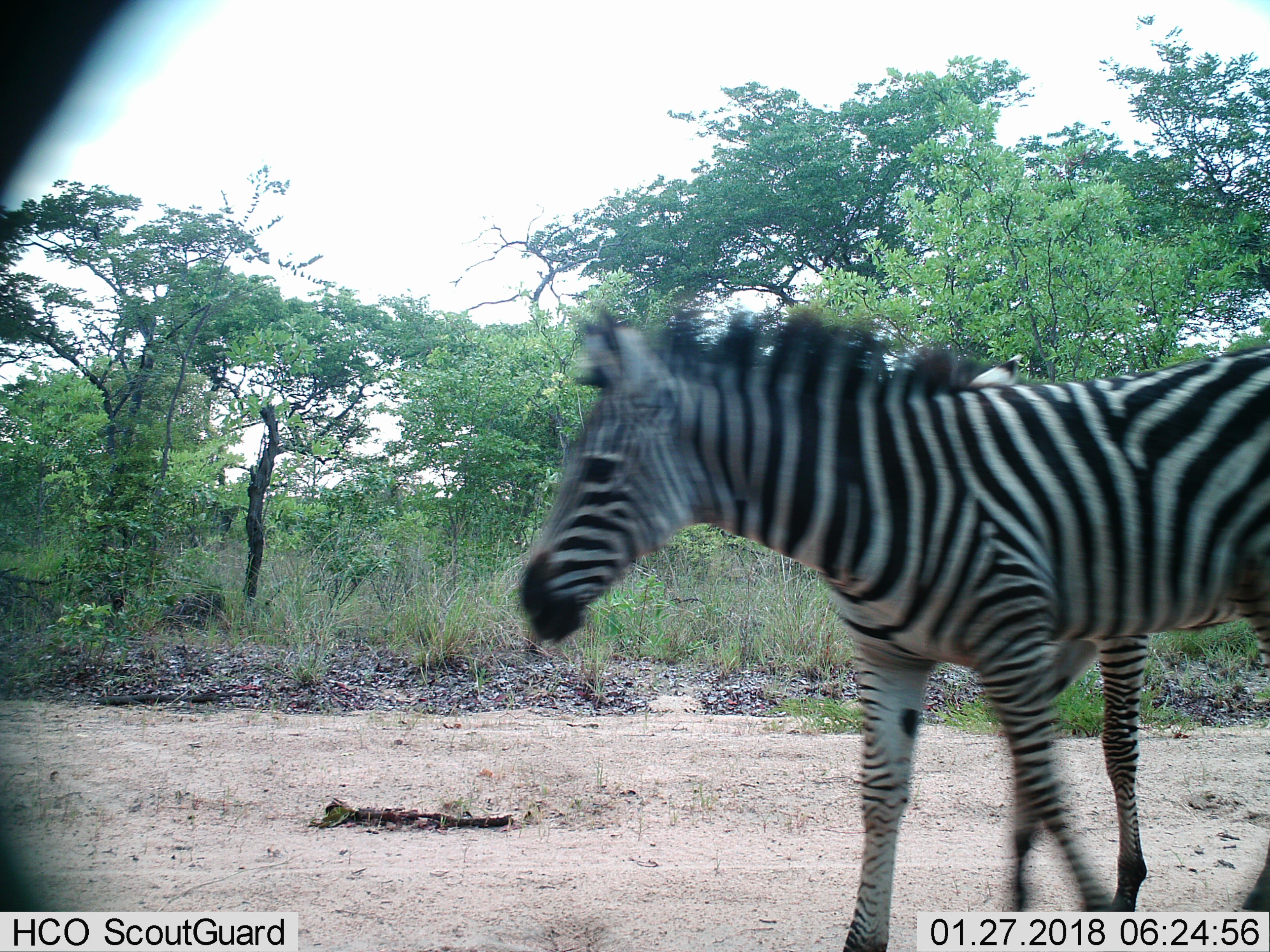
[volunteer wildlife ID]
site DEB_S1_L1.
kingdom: Animalia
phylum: Chordata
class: Mammalia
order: Perissodactyla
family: Equidae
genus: Equus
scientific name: Equus quagga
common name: plains zebra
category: zebraplains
Zebraplains (plains zebra) (Equus quagga), count 2. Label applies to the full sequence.